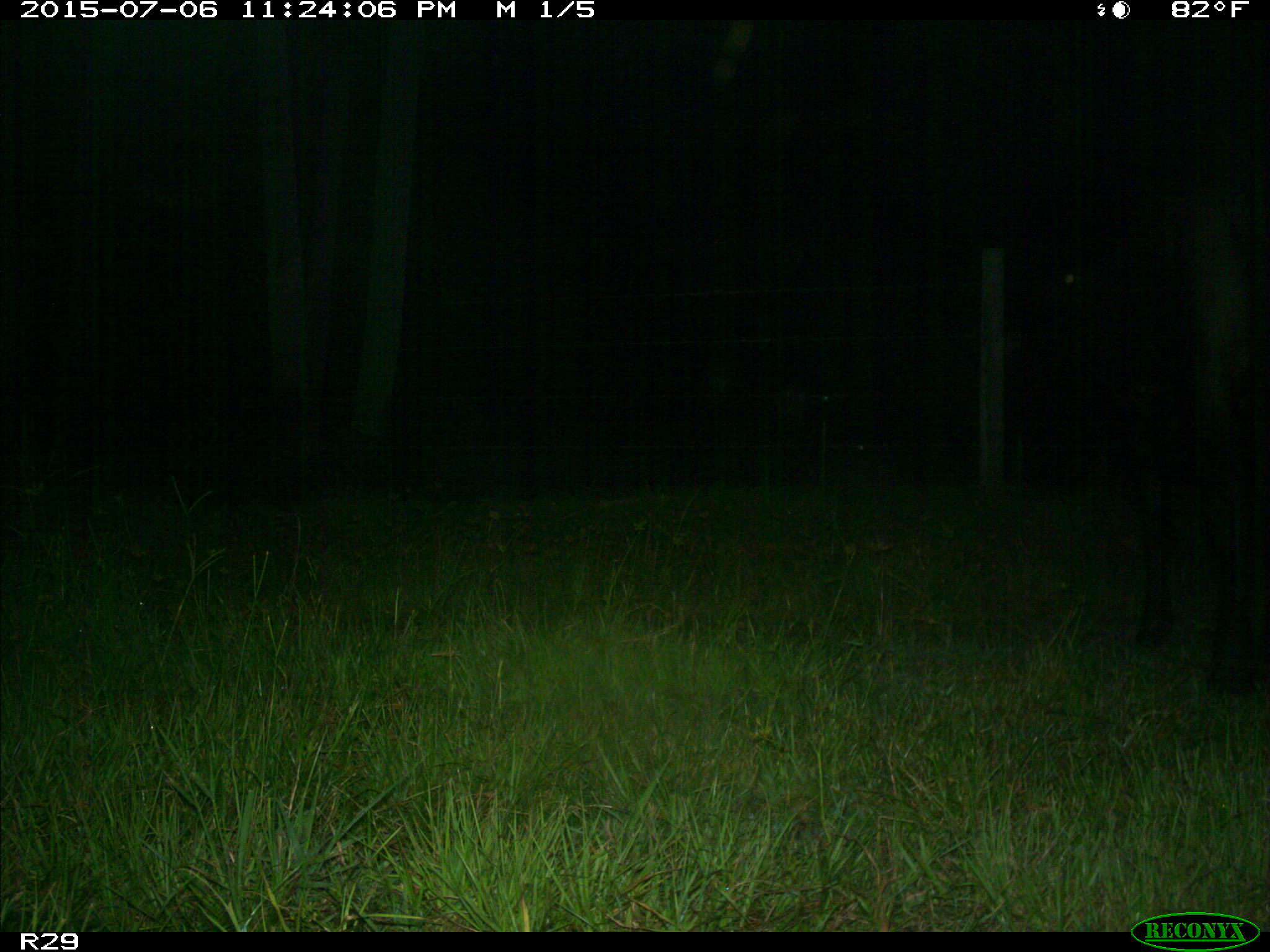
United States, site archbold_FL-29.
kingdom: Animalia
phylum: Chordata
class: Mammalia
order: Artiodactyla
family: Bovidae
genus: Bos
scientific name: Bos taurus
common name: domestic cow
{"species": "Bos taurus (domestic cow)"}